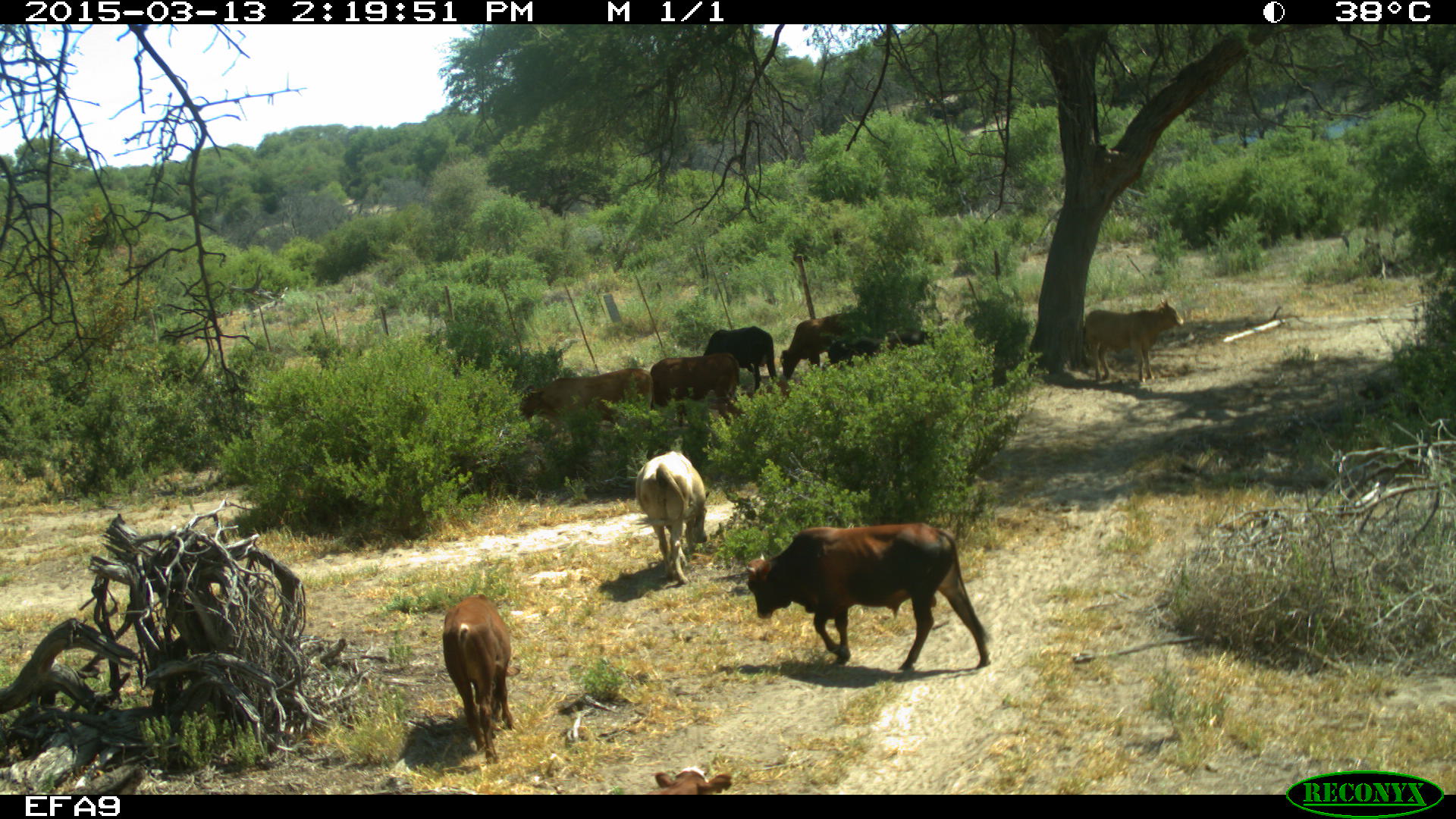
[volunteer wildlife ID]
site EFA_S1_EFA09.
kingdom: Animalia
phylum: Chordata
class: Mammalia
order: Artiodactyla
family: Bovidae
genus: Bos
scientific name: Bos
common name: cattle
Cattle (Bos), count 11-50. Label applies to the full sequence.